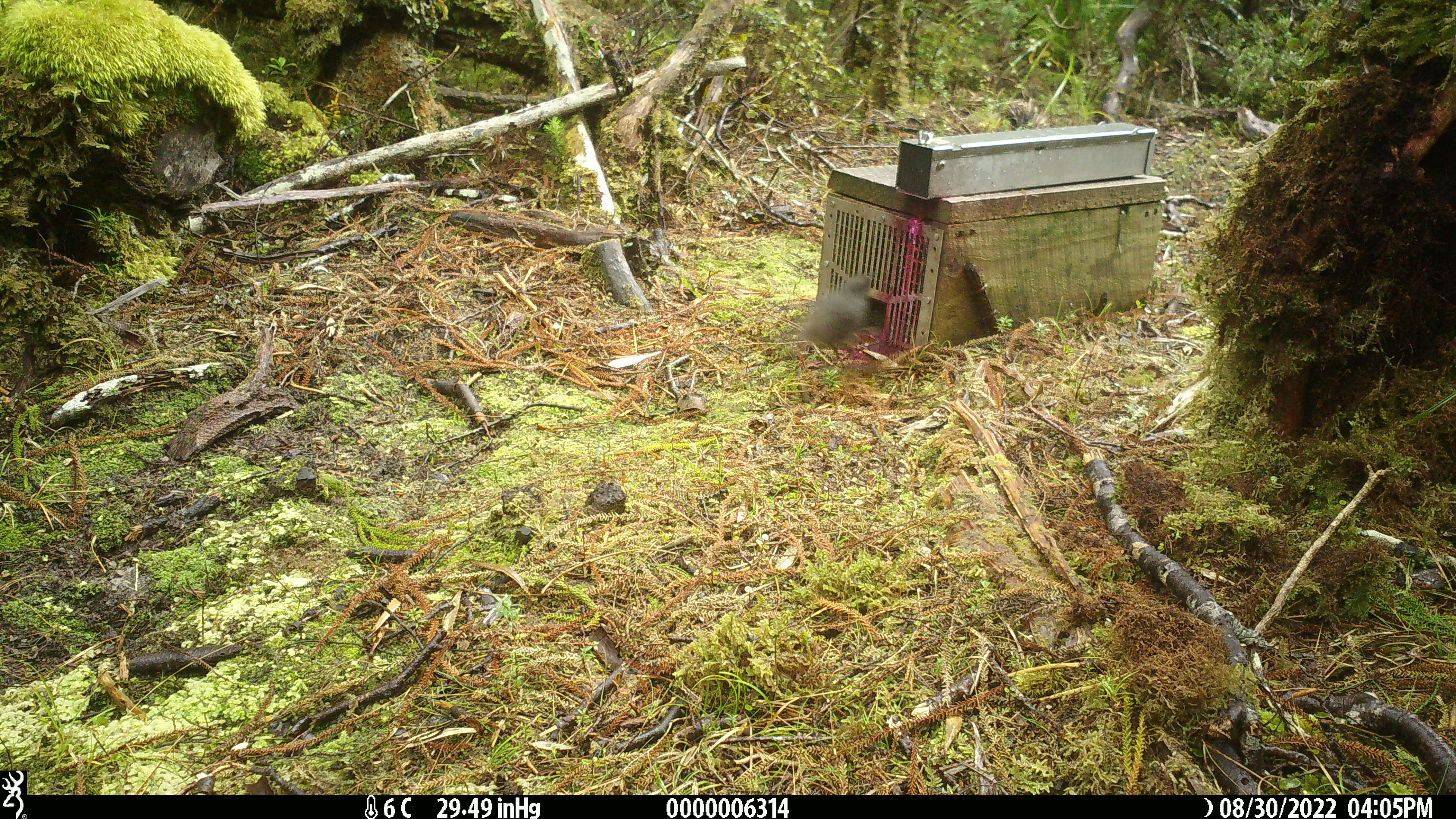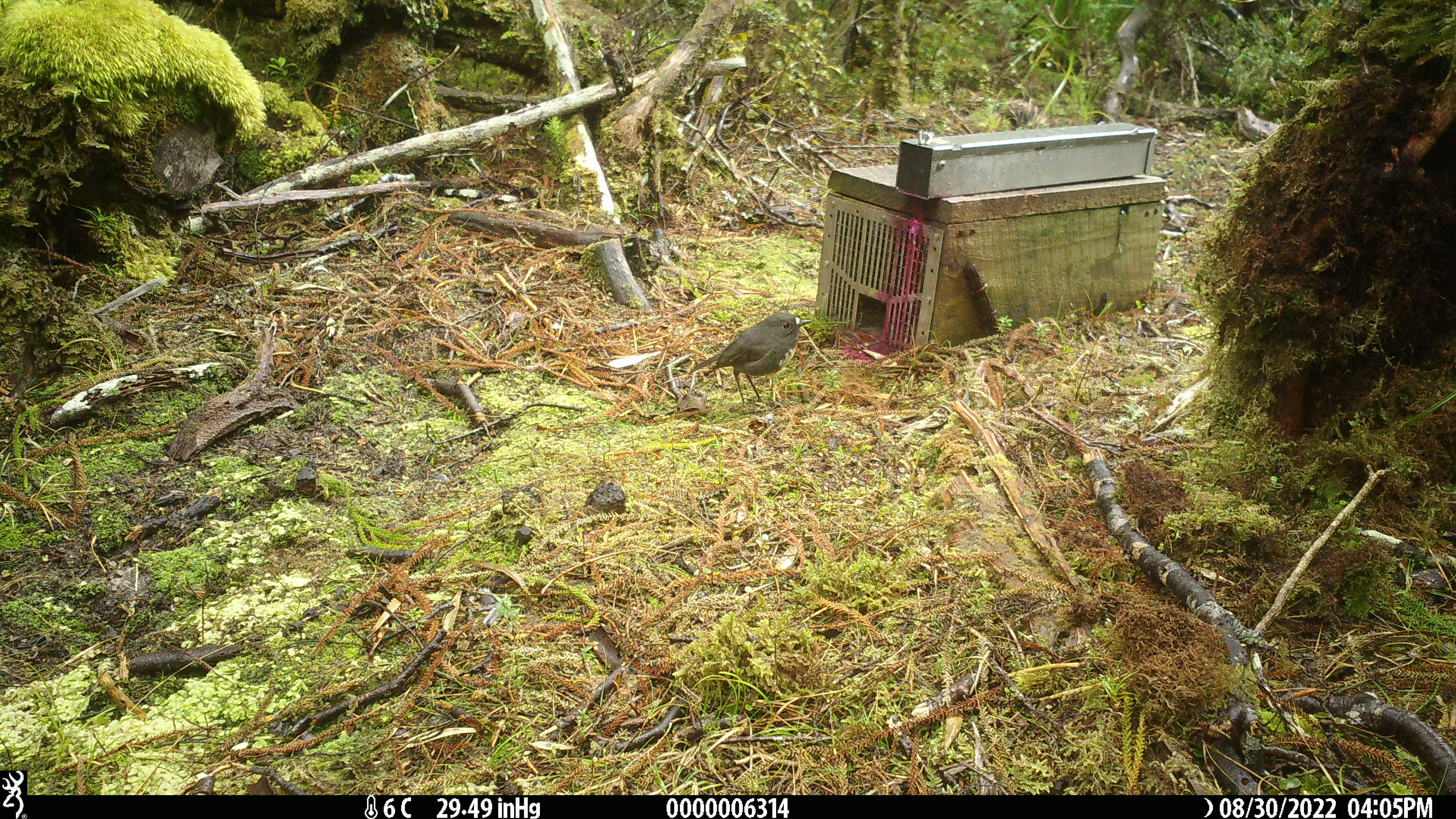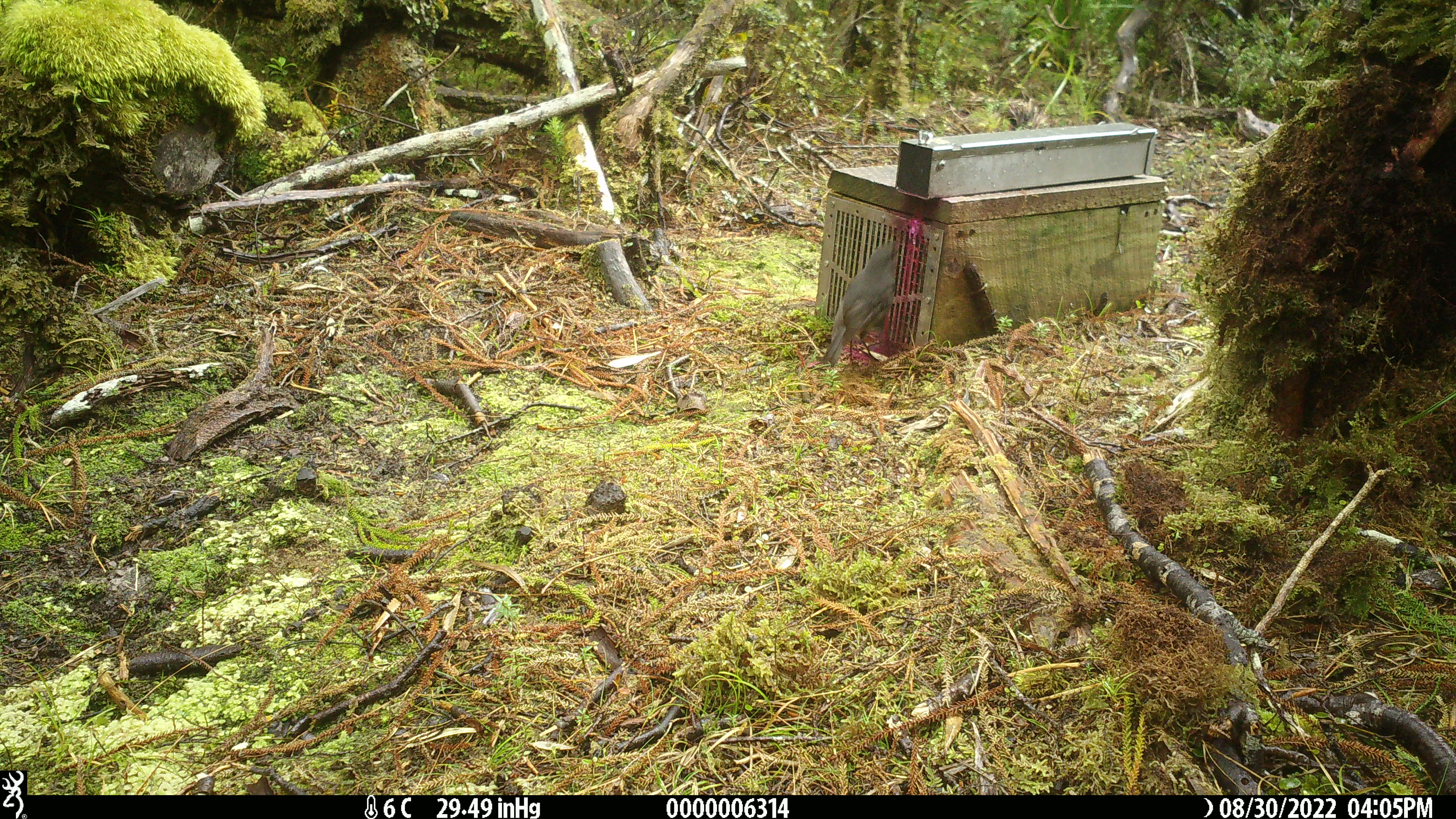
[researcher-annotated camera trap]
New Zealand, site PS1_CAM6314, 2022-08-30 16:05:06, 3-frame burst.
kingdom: Animalia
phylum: Chordata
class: Aves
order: Passeriformes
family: Petroicidae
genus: Petroica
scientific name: Petroica australis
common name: new zealand robin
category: robin